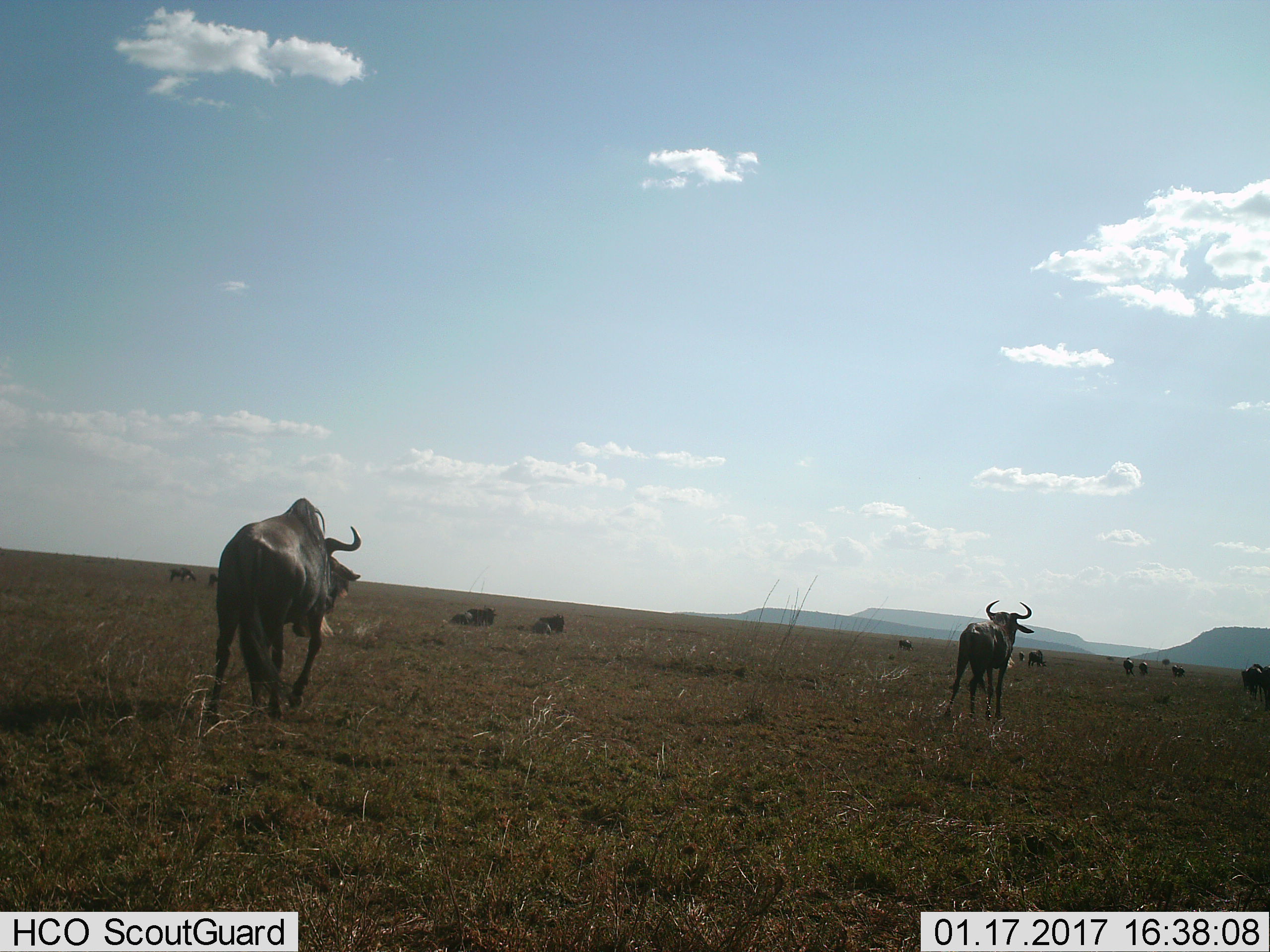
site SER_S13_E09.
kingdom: Animalia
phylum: Chordata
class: Mammalia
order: Artiodactyla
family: Bovidae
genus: Connochaetes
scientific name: Connochaetes taurinus taurinus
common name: blue wildebeest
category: wildebeestblue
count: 11-50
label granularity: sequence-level